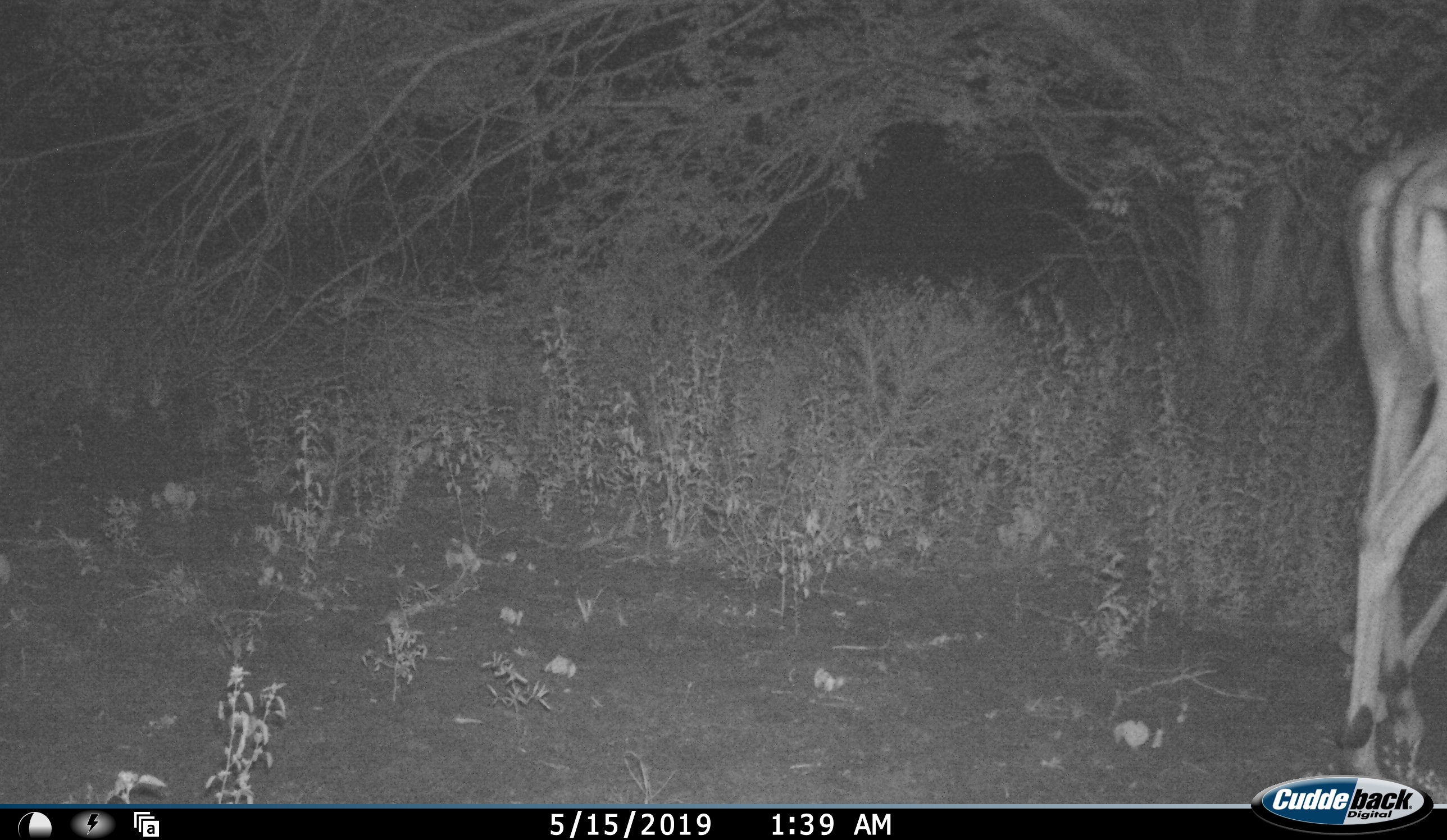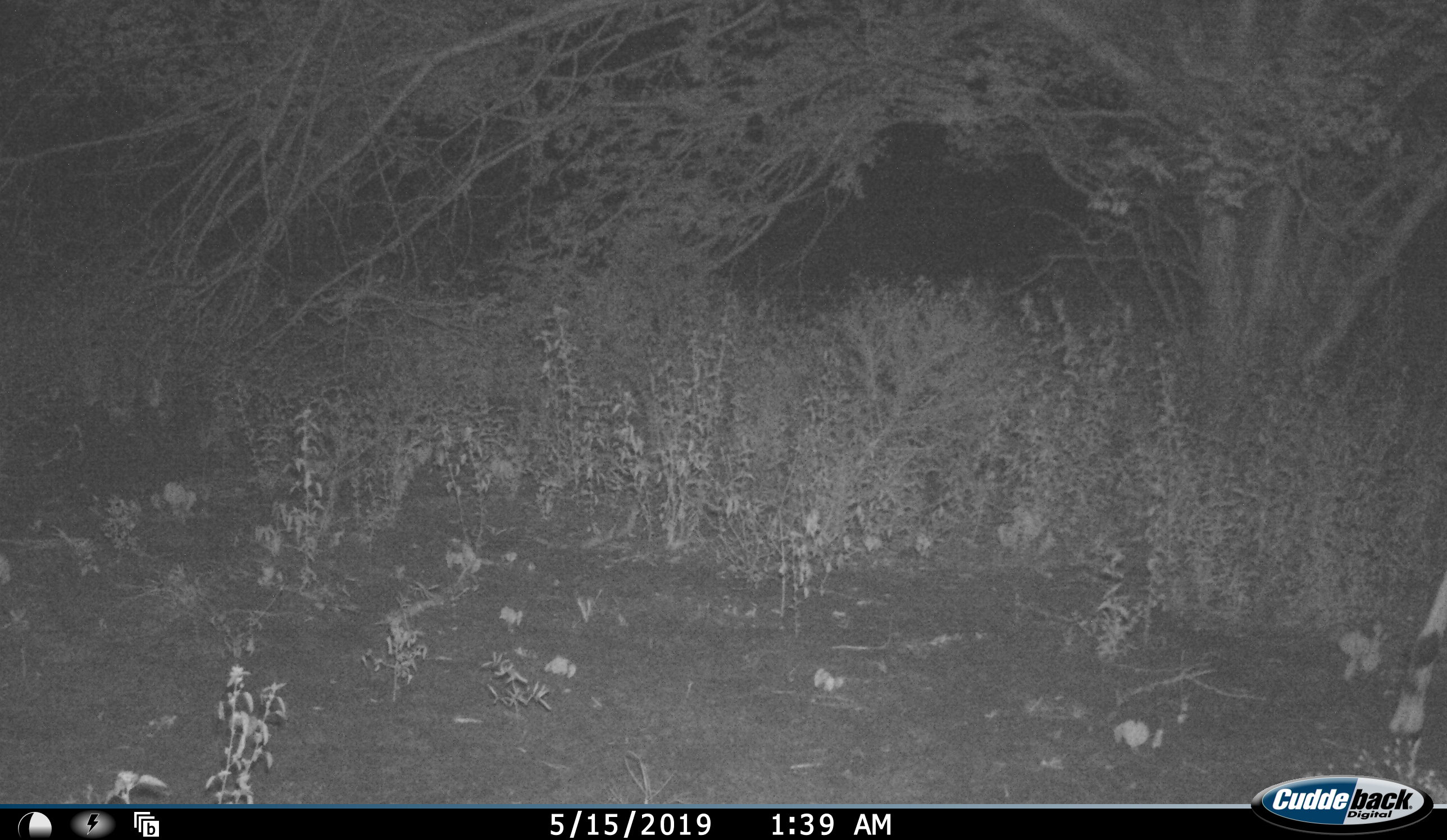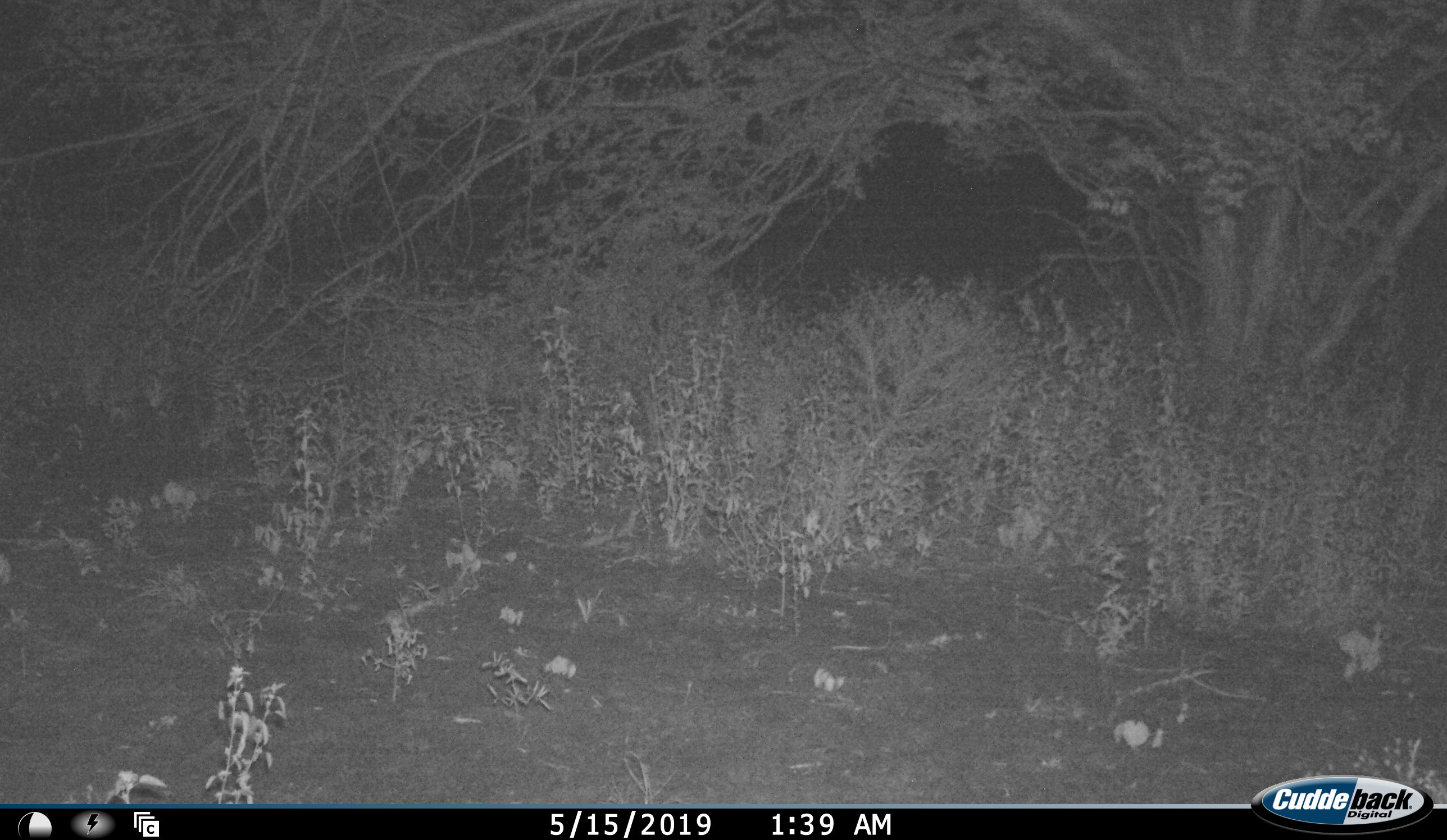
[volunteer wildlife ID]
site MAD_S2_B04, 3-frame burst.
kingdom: Animalia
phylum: Chordata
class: Mammalia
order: Artiodactyla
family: Bovidae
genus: Aepyceros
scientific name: Aepyceros melampus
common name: impala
Impala (Aepyceros melampus), count 1. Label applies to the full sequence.